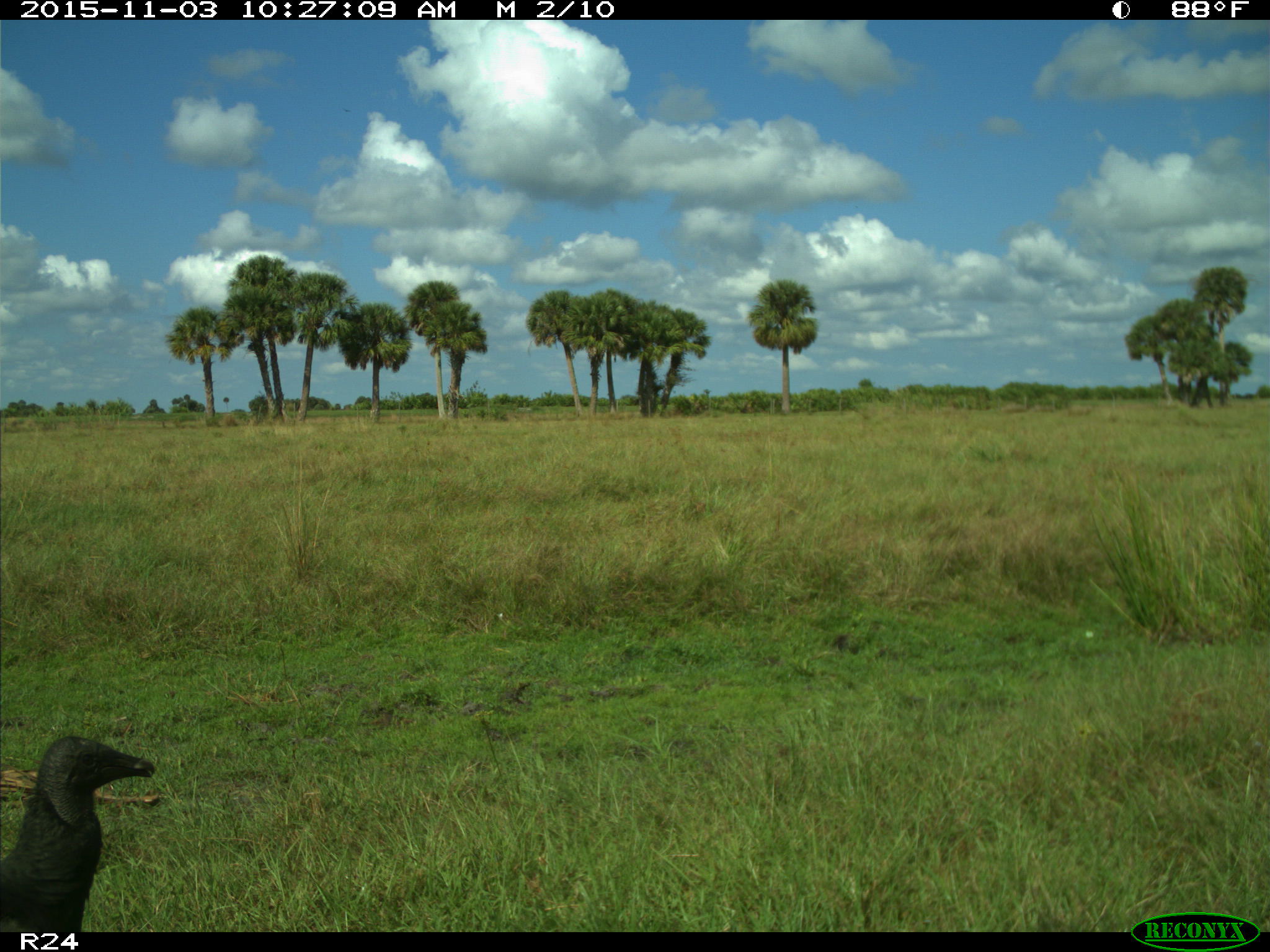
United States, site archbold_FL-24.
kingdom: Animalia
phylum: Chordata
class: Aves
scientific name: Aves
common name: birds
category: unidentified bird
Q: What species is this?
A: Unidentified bird (birds) (Aves).